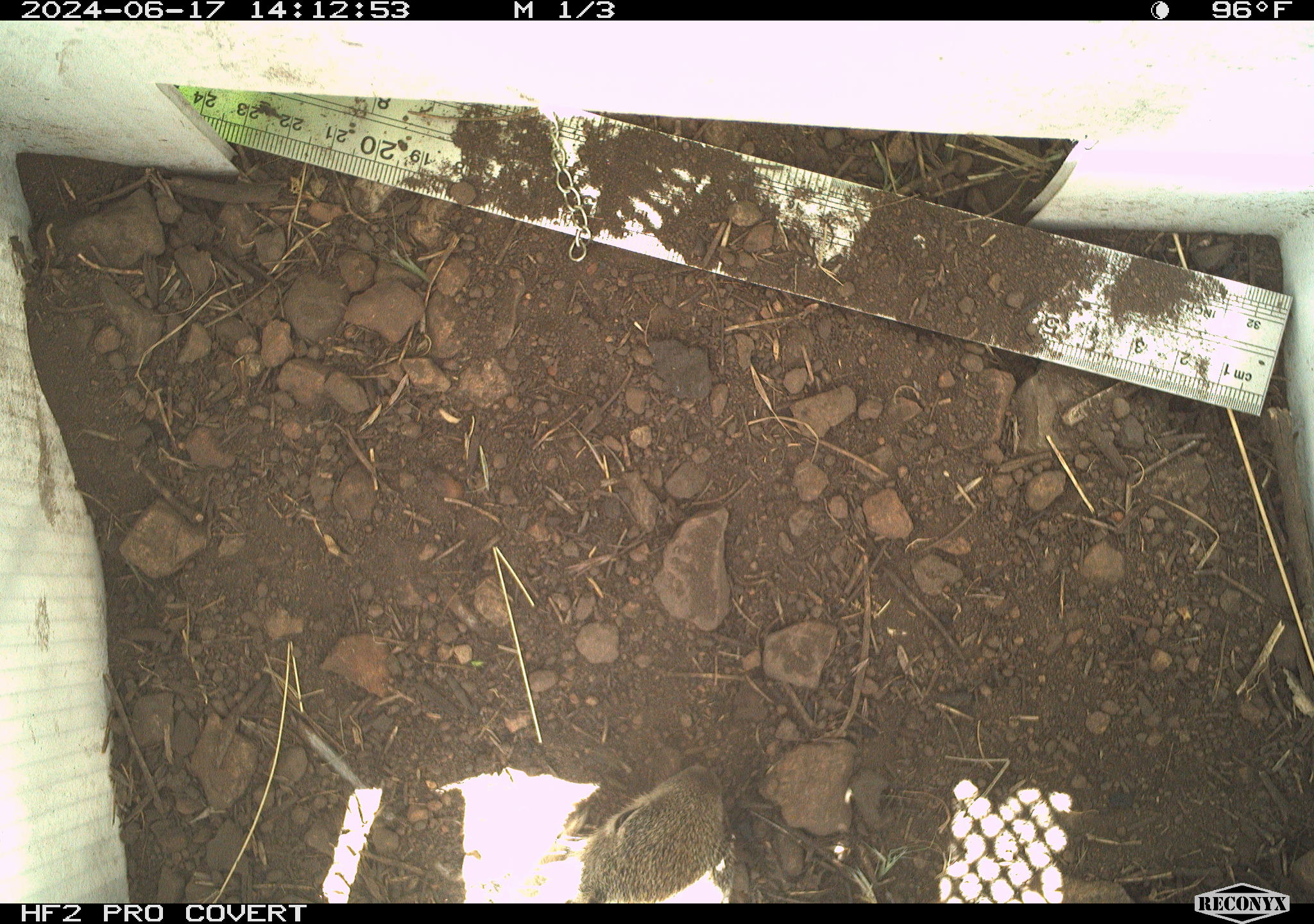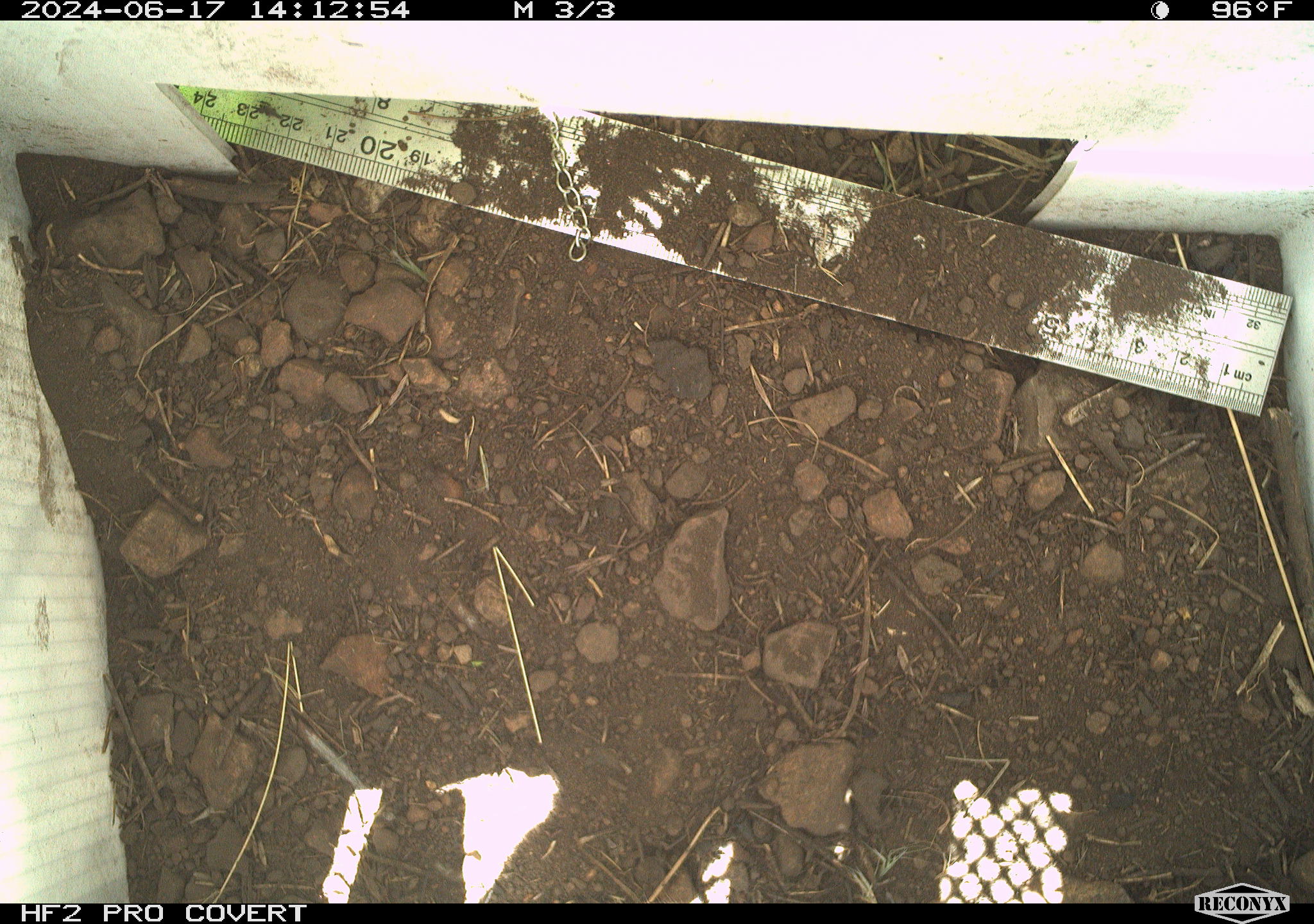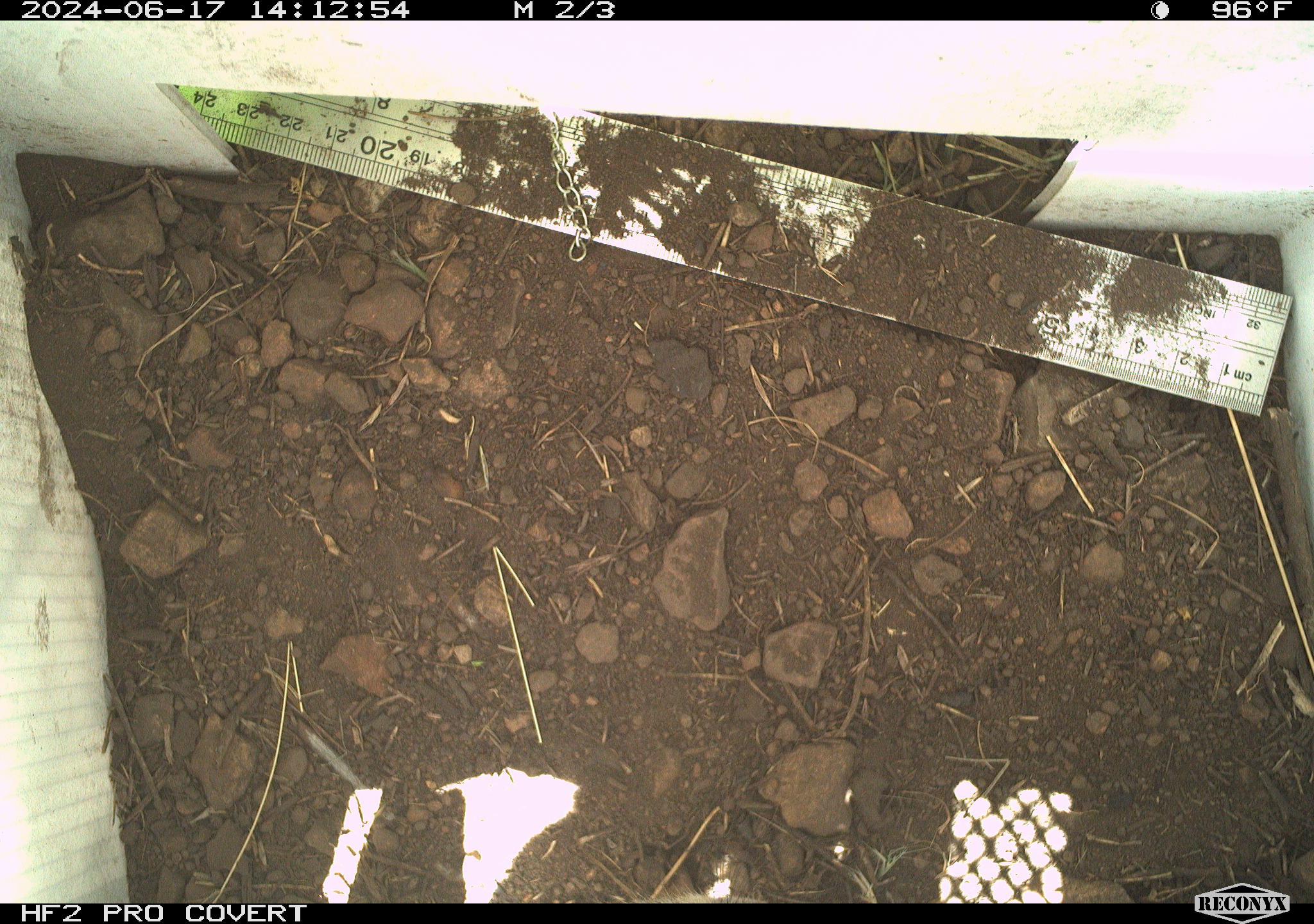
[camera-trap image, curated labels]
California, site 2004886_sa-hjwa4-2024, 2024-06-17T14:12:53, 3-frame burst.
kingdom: Animalia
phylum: Chordata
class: Mammalia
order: Rodentia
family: Sciuridae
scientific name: Sciuridae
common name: squirrels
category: sciuridae family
Sciuridae family (squirrels) (Sciuridae).